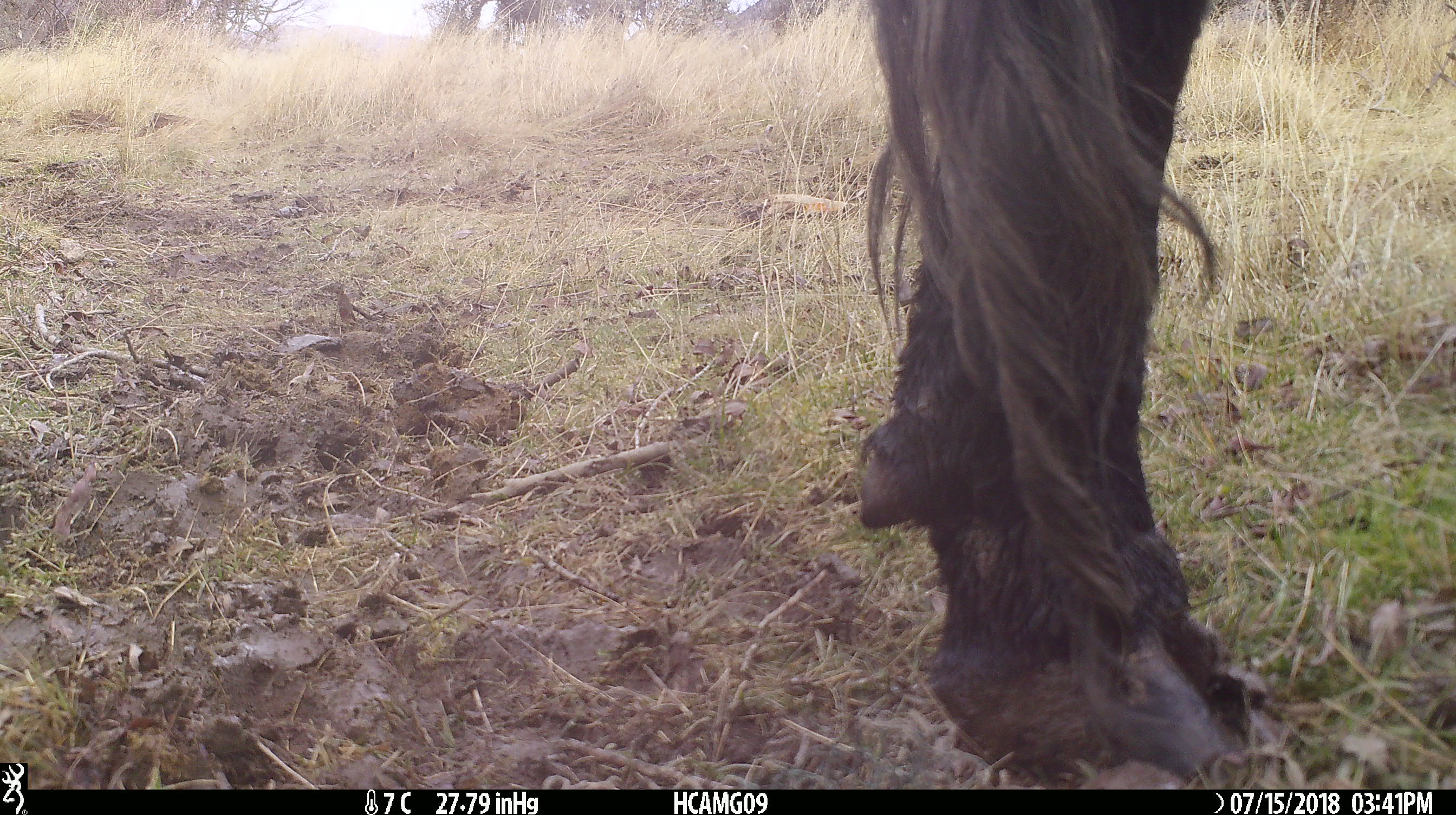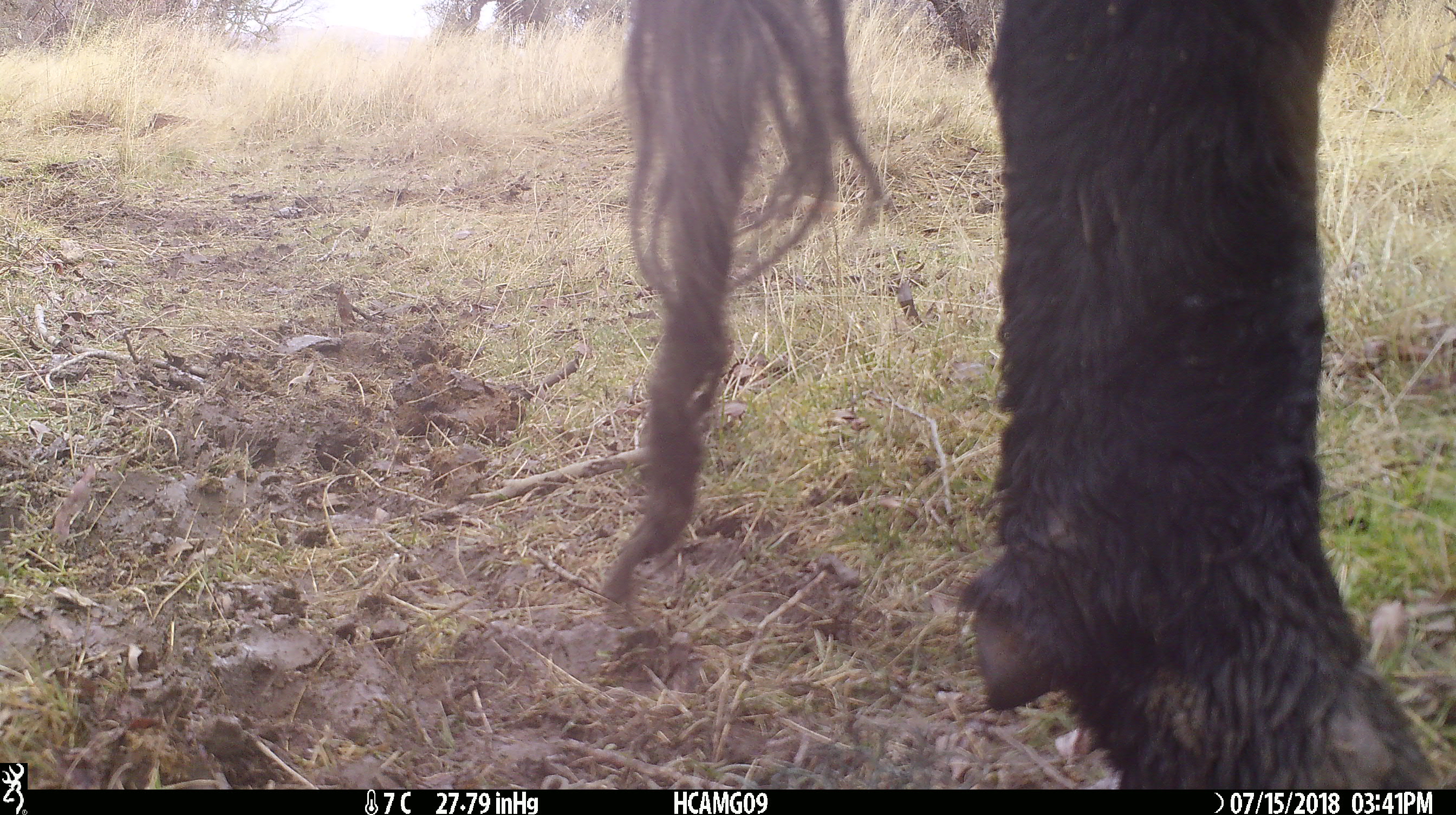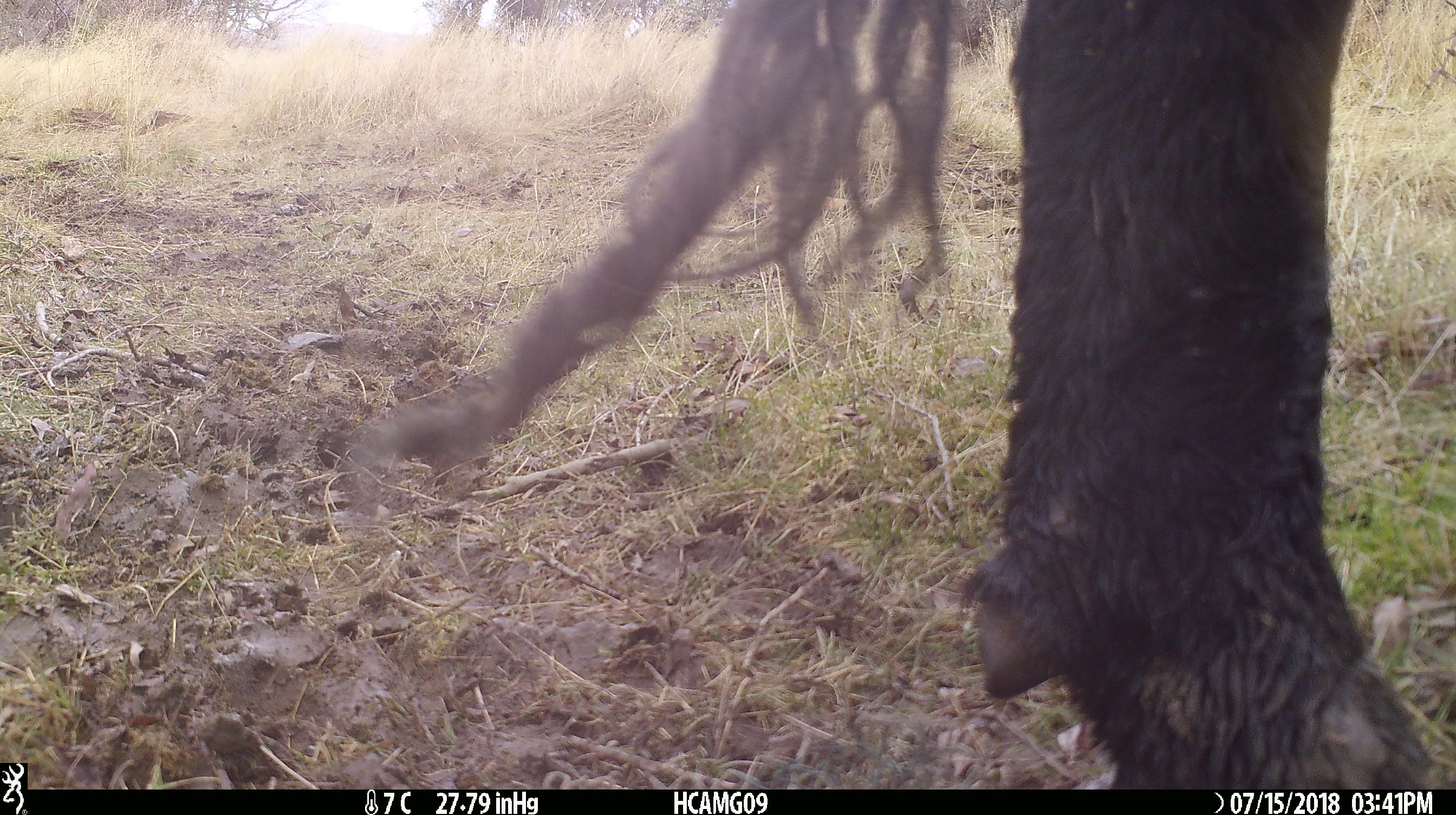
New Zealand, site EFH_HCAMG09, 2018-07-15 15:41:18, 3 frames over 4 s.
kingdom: Animalia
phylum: Chordata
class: Mammalia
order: Artiodactyla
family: Bovidae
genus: Bos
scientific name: Bos taurus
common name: domestic cow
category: cow